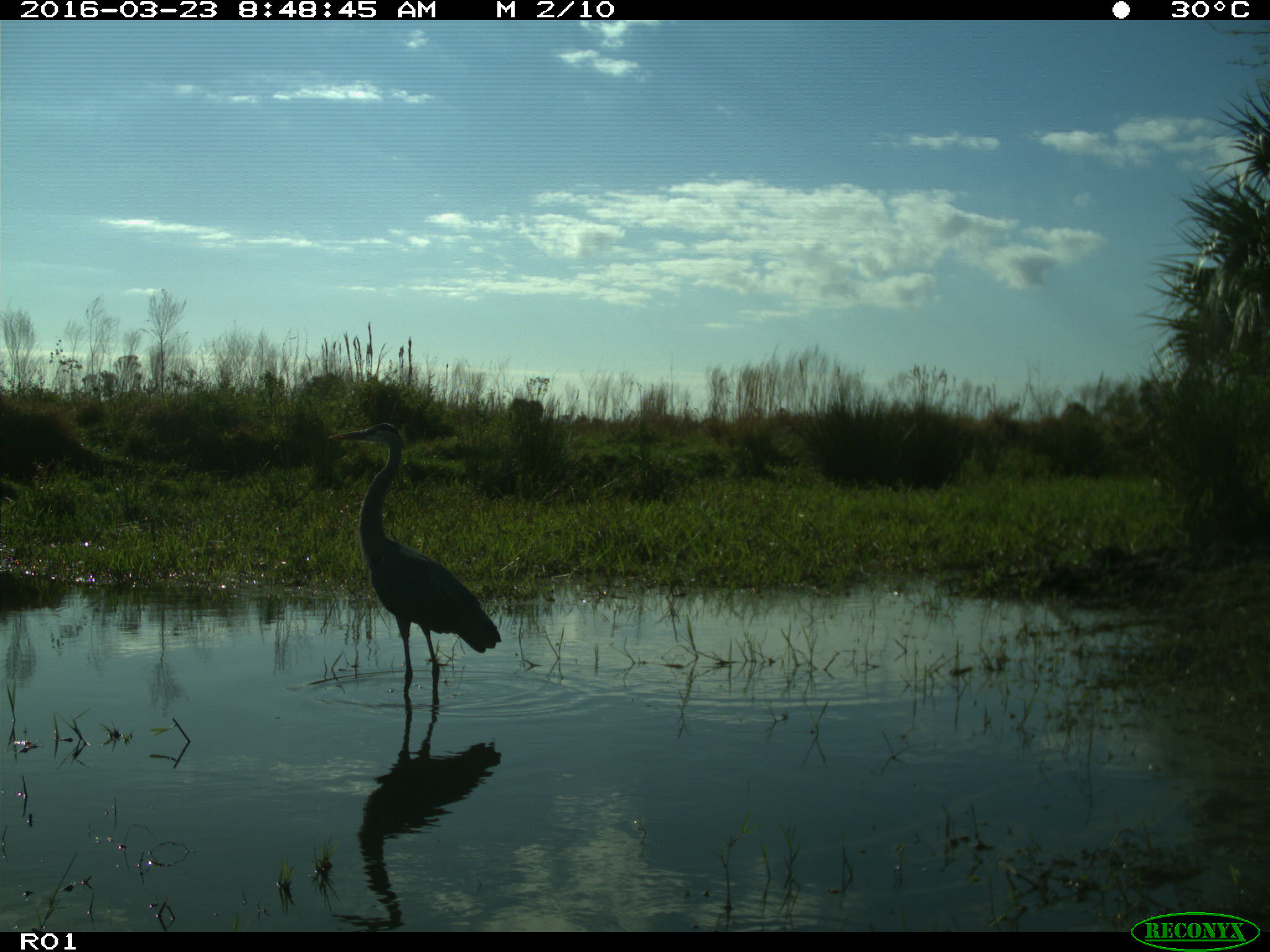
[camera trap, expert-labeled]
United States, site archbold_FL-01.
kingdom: Animalia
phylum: Chordata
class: Aves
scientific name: Aves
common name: birds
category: unidentified bird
Unidentified bird (birds) (Aves).